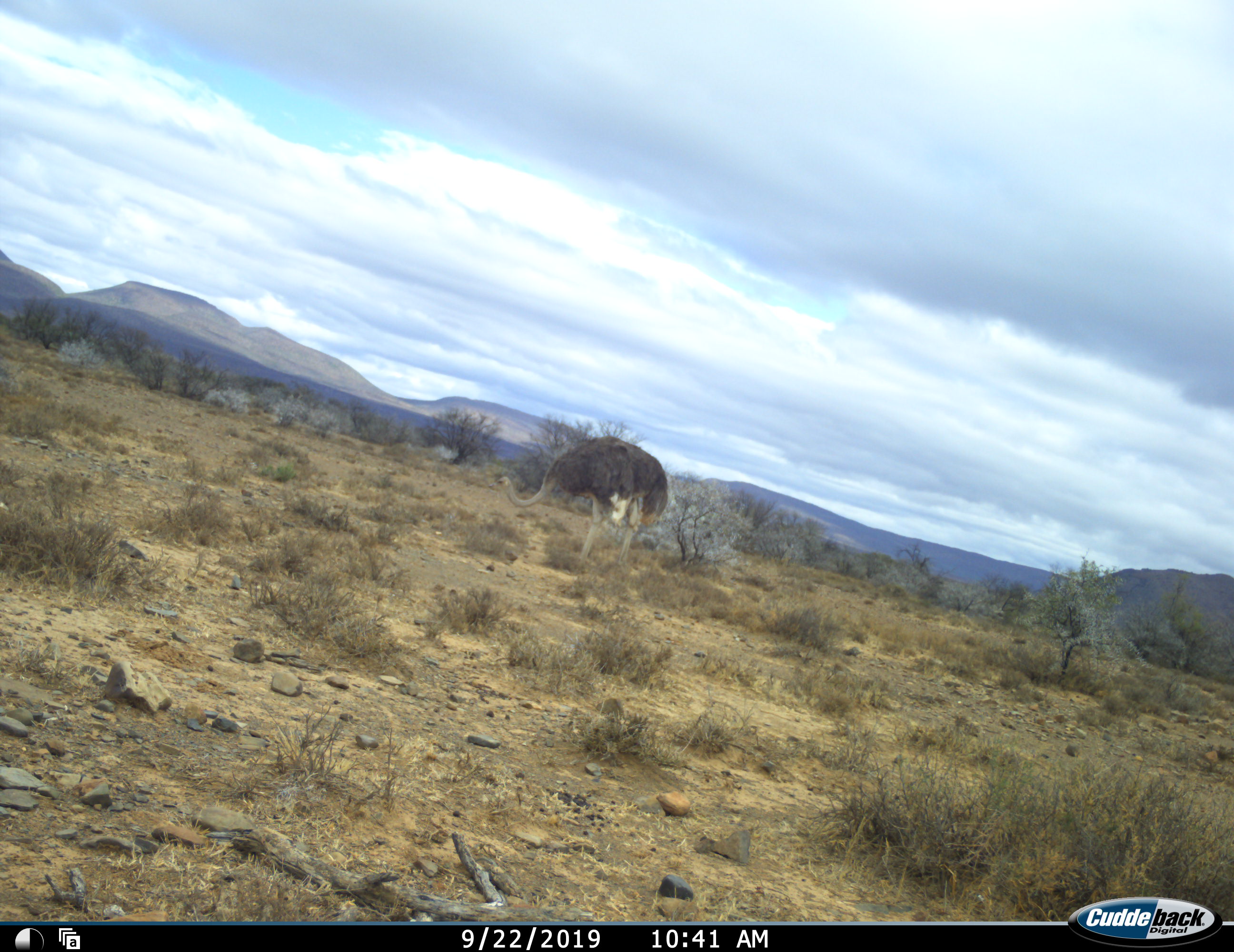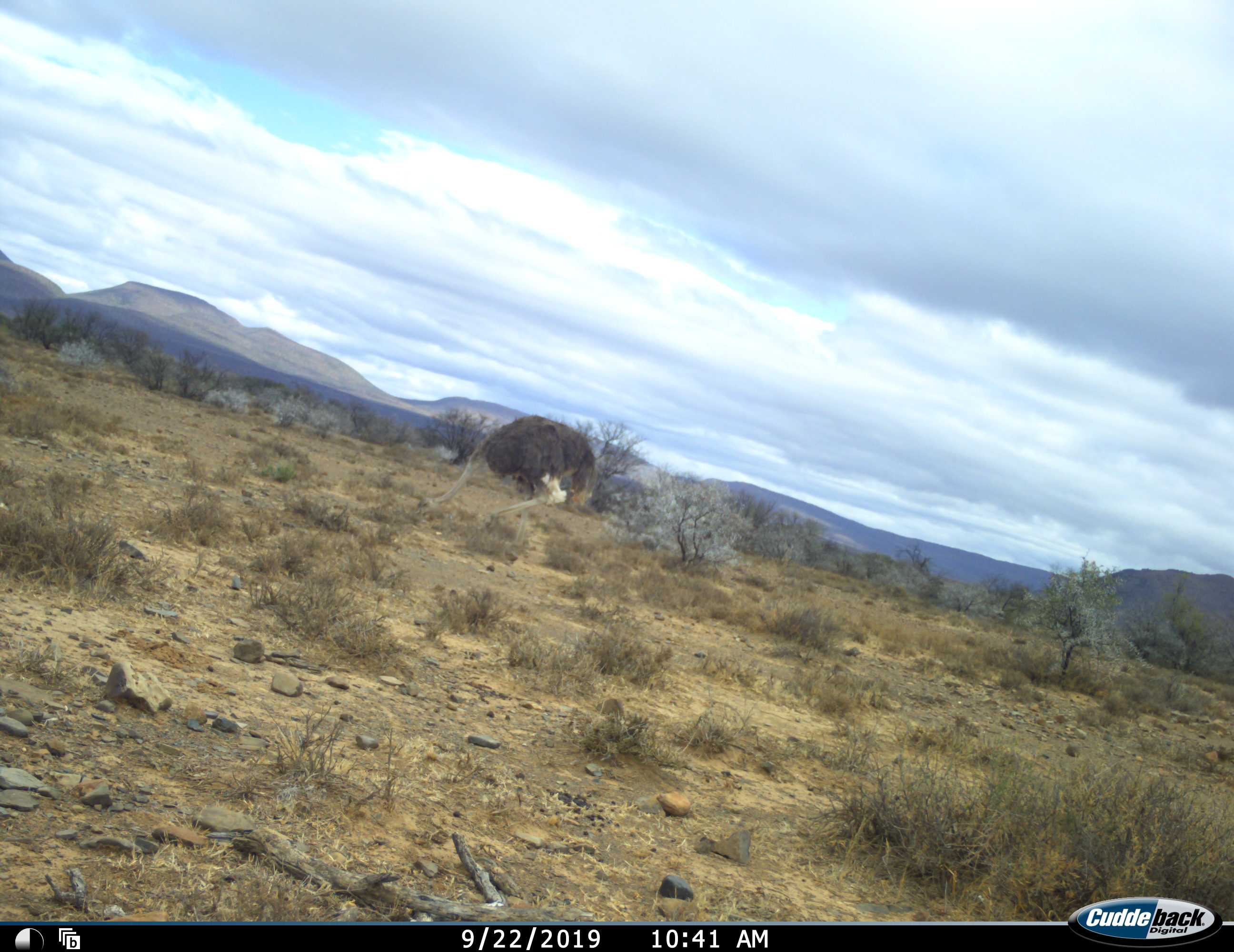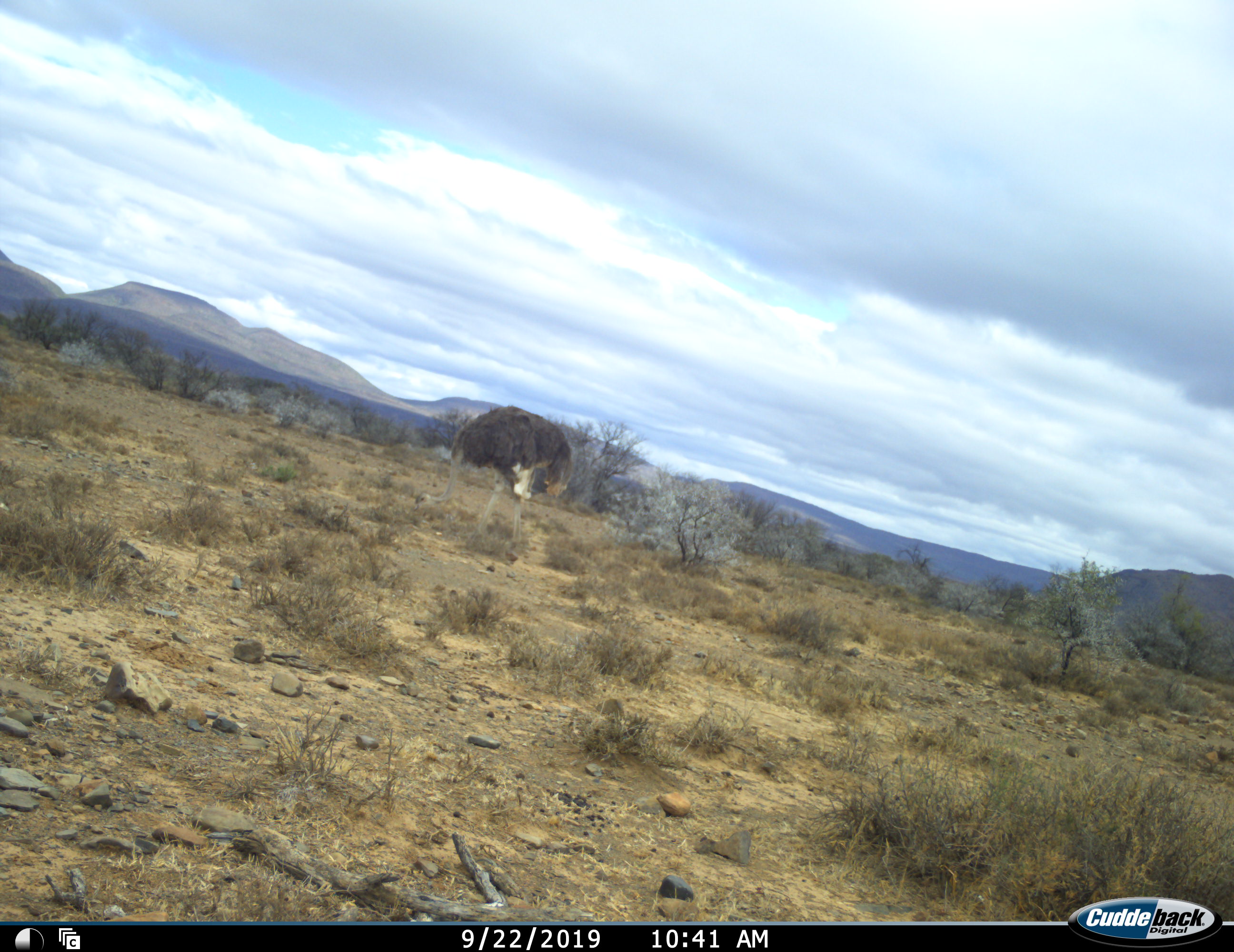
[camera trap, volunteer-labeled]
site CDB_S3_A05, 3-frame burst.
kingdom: Animalia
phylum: Chordata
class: Aves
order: Struthioniformes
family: Struthionidae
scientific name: Struthionidae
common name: ostrich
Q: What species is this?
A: Ostrich (Struthionidae).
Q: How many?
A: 1.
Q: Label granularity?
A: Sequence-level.